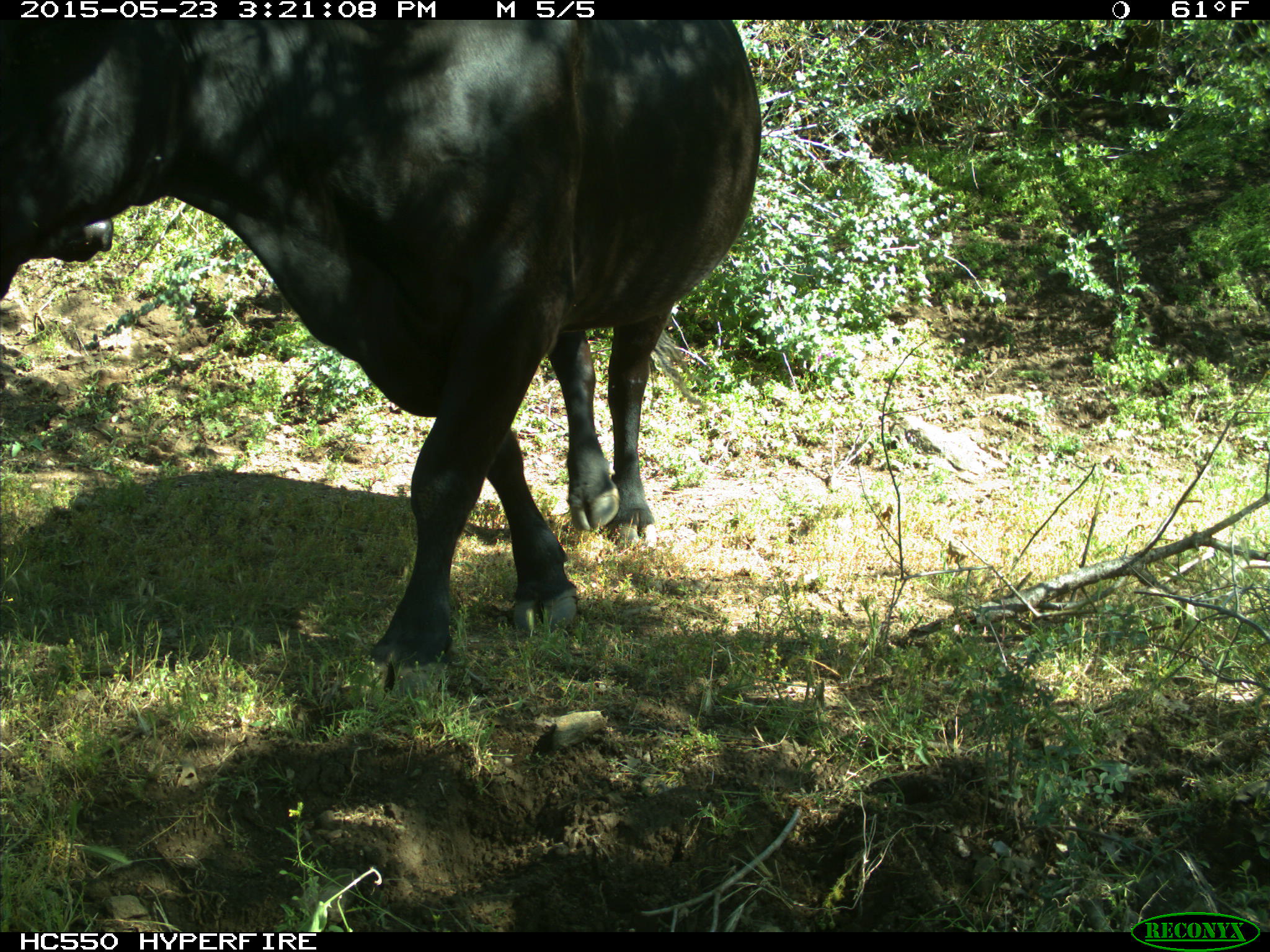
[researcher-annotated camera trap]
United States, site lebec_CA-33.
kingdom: Animalia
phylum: Chordata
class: Mammalia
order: Artiodactyla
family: Bovidae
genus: Bos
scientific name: Bos taurus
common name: domestic cow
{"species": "Bos taurus (domestic cow)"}